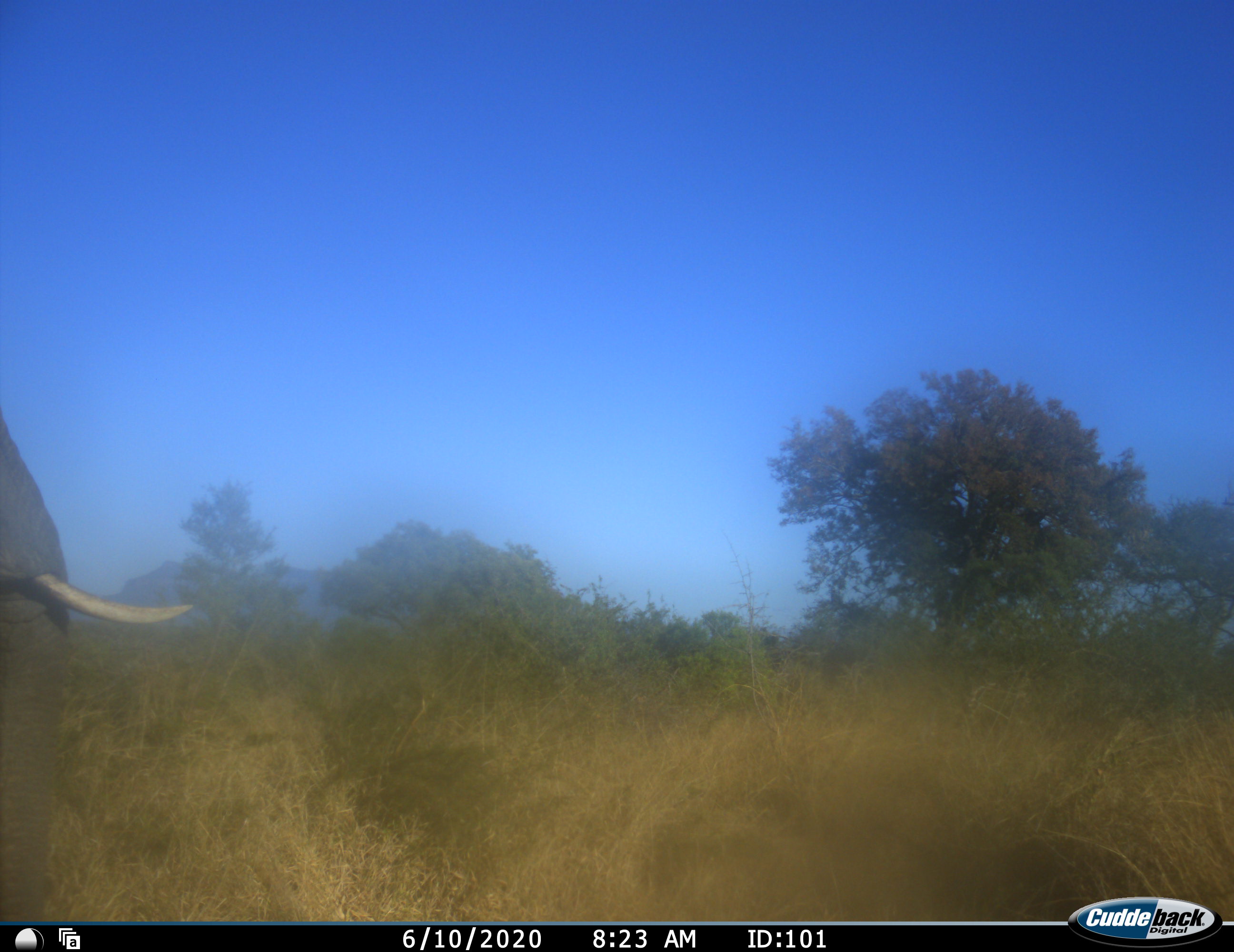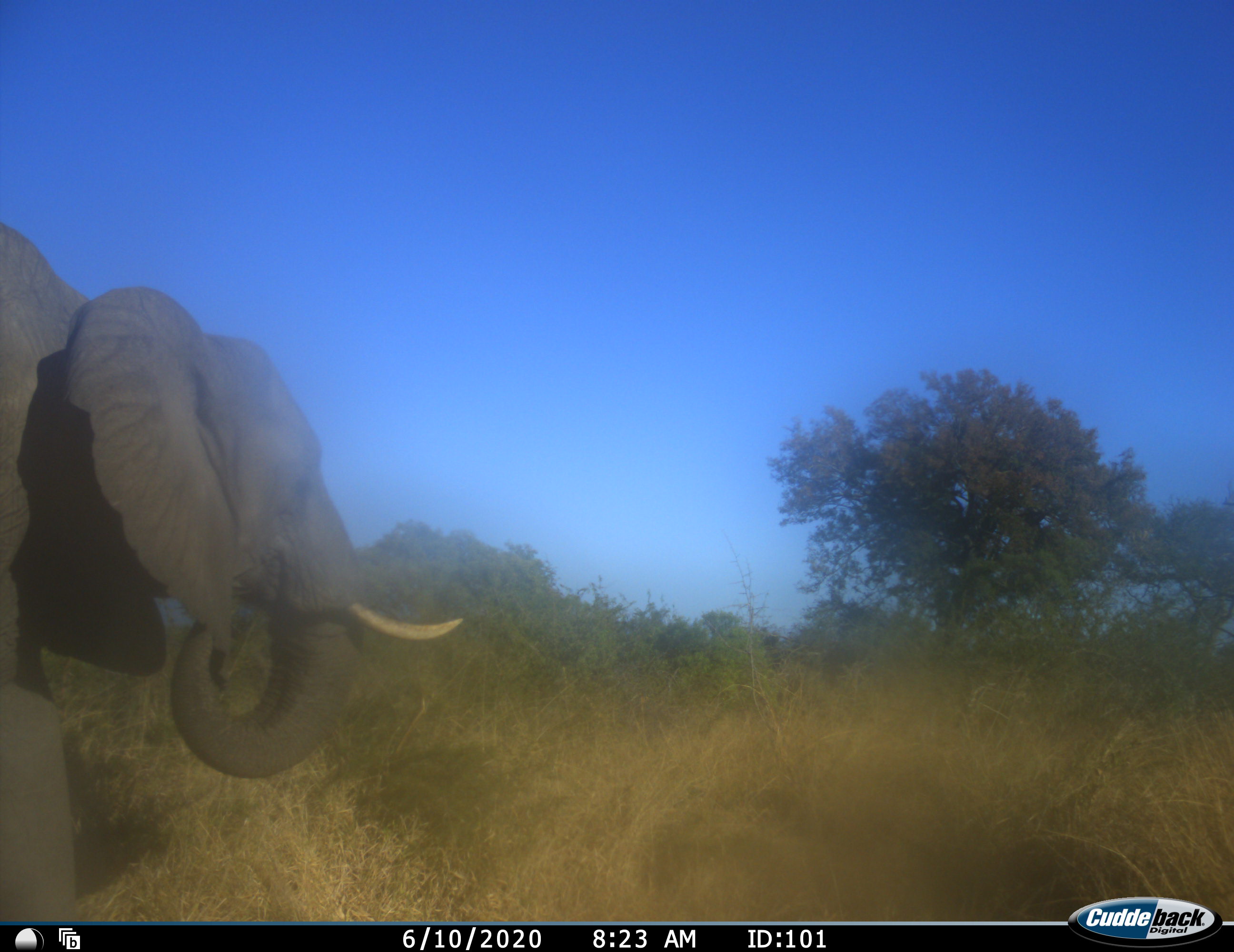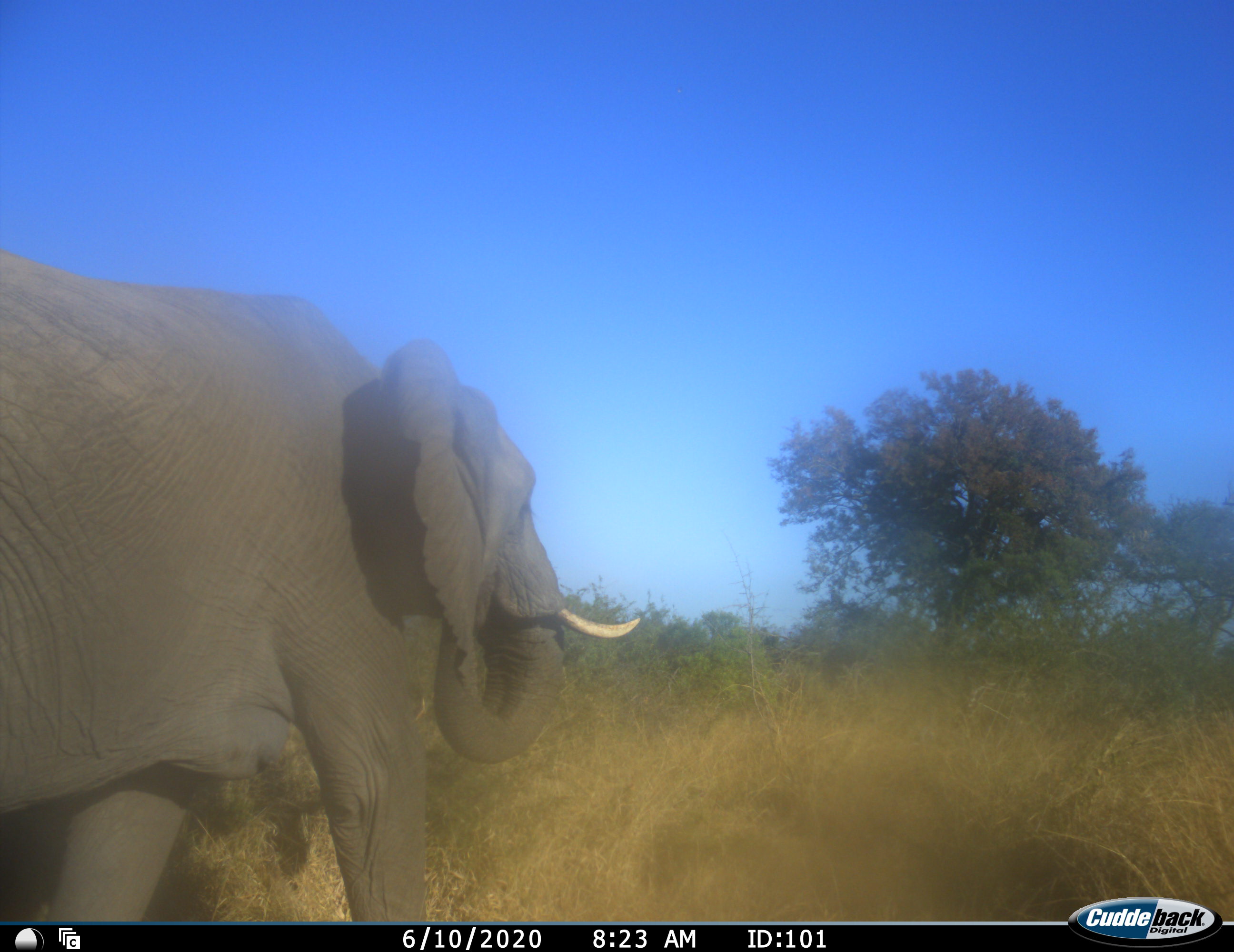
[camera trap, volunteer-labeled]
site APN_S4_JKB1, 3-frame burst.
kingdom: Animalia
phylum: Chordata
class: Mammalia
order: Proboscidea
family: Elephantidae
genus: Loxodonta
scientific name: Loxodonta africana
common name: african bush elephant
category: elephant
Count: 1.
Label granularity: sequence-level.